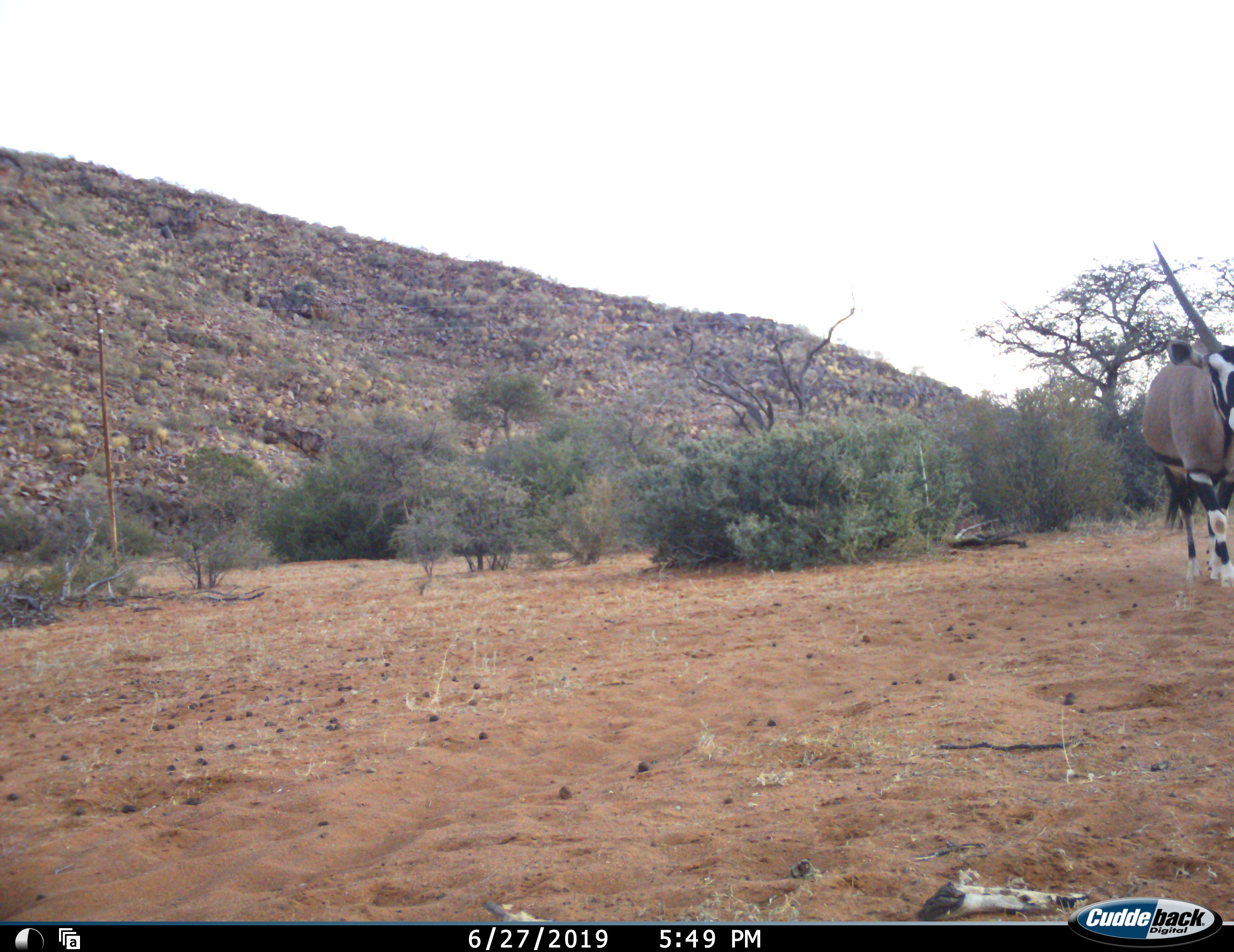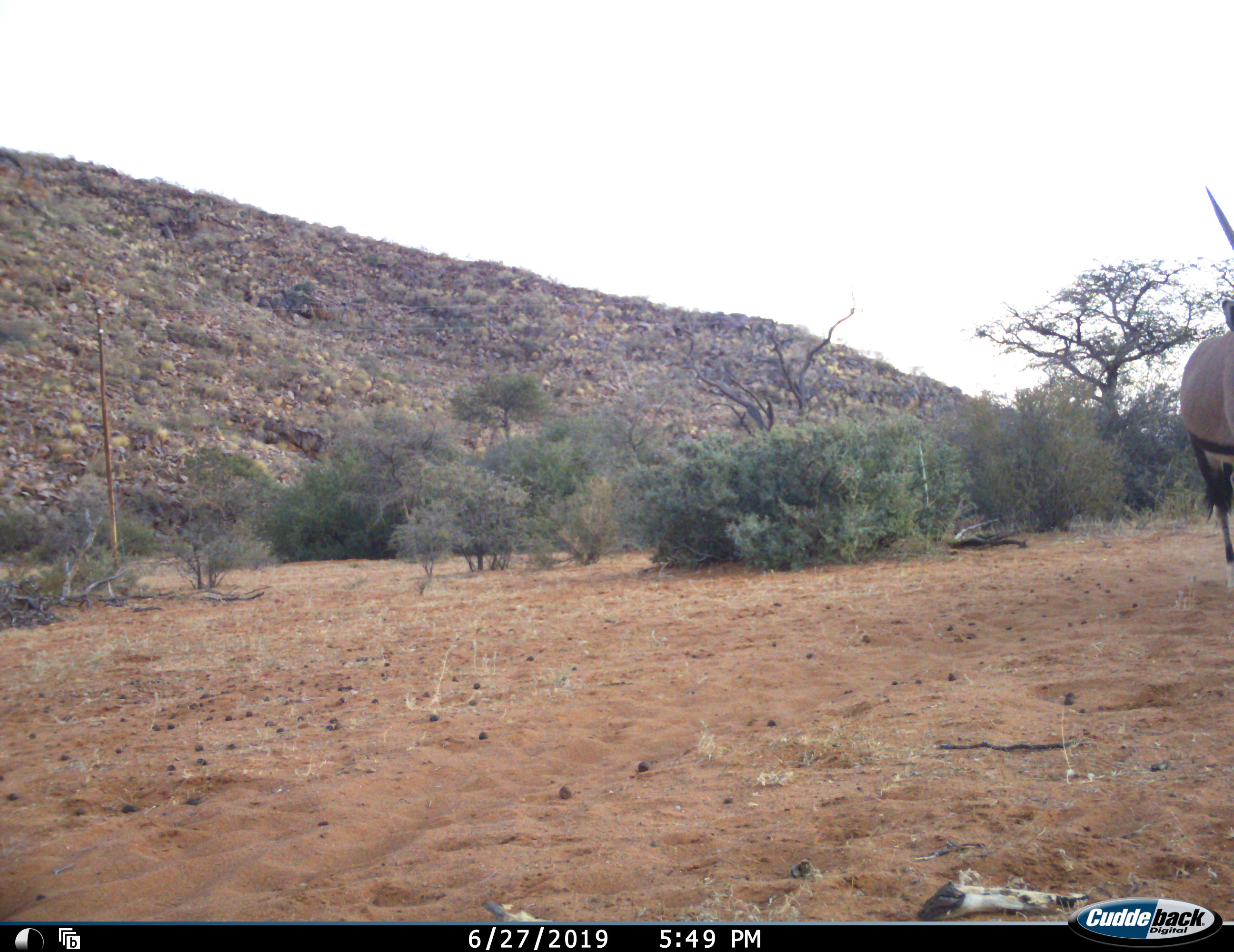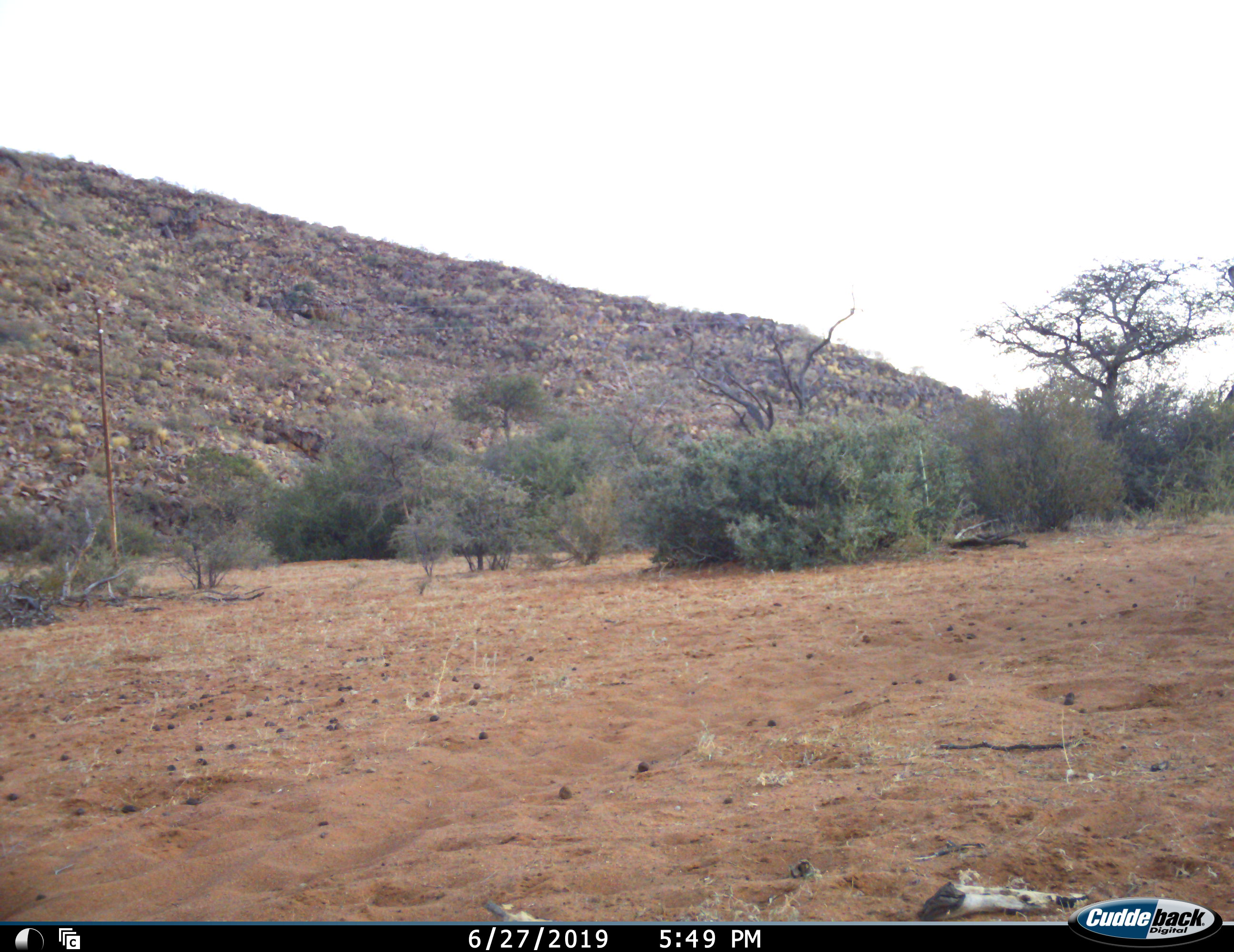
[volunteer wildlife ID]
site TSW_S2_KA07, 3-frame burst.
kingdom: Animalia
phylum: Chordata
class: Mammalia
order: Artiodactyla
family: Bovidae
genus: Oryx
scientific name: Oryx gazella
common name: gemsbok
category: oryx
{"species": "oryx (gemsbok) (Oryx gazella)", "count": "1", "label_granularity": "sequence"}